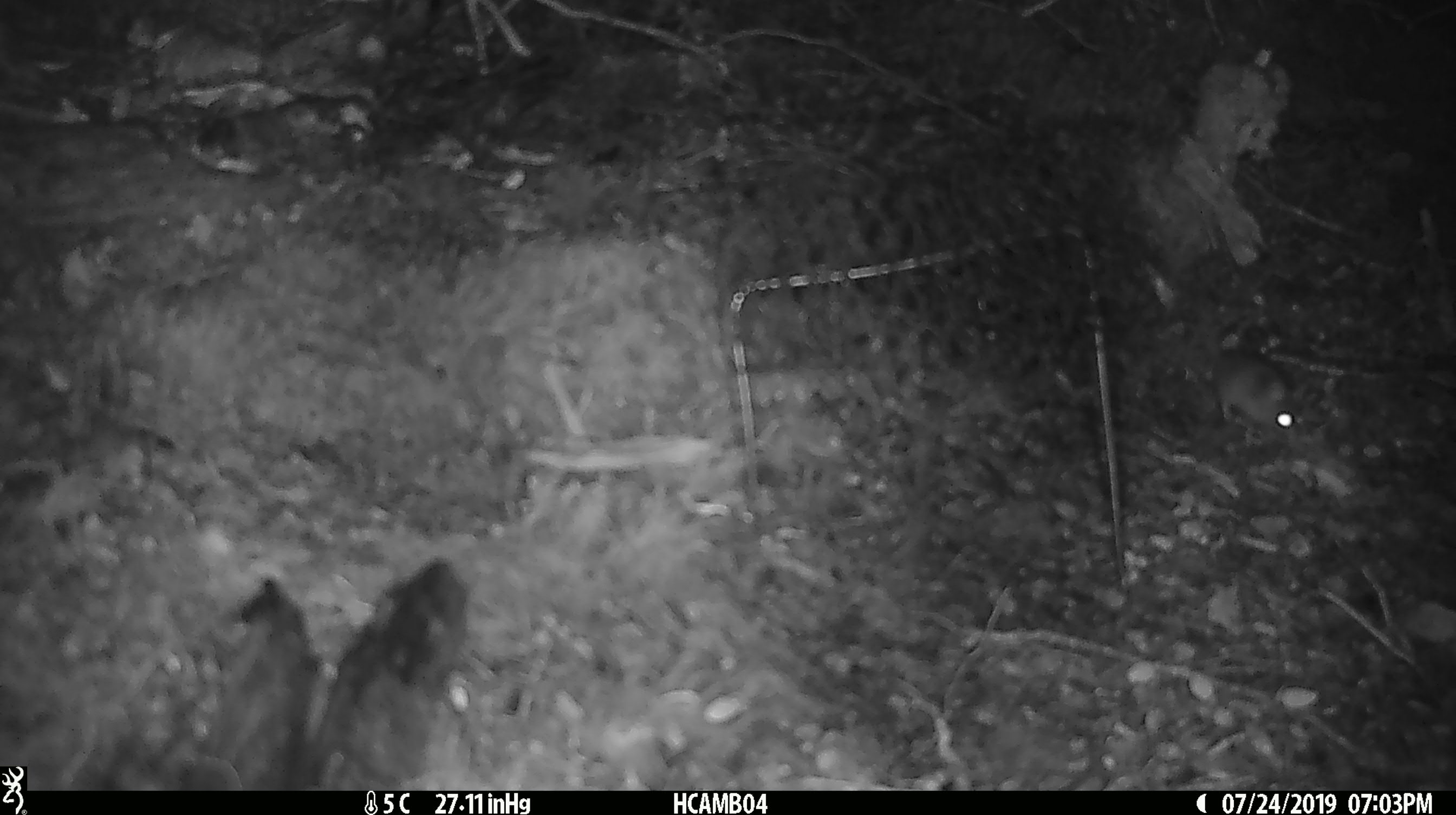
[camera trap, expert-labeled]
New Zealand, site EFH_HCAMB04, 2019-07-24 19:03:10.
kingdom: Animalia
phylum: Chordata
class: Mammalia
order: Rodentia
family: Muridae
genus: Mus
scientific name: Mus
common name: mouse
Mouse (Mus).